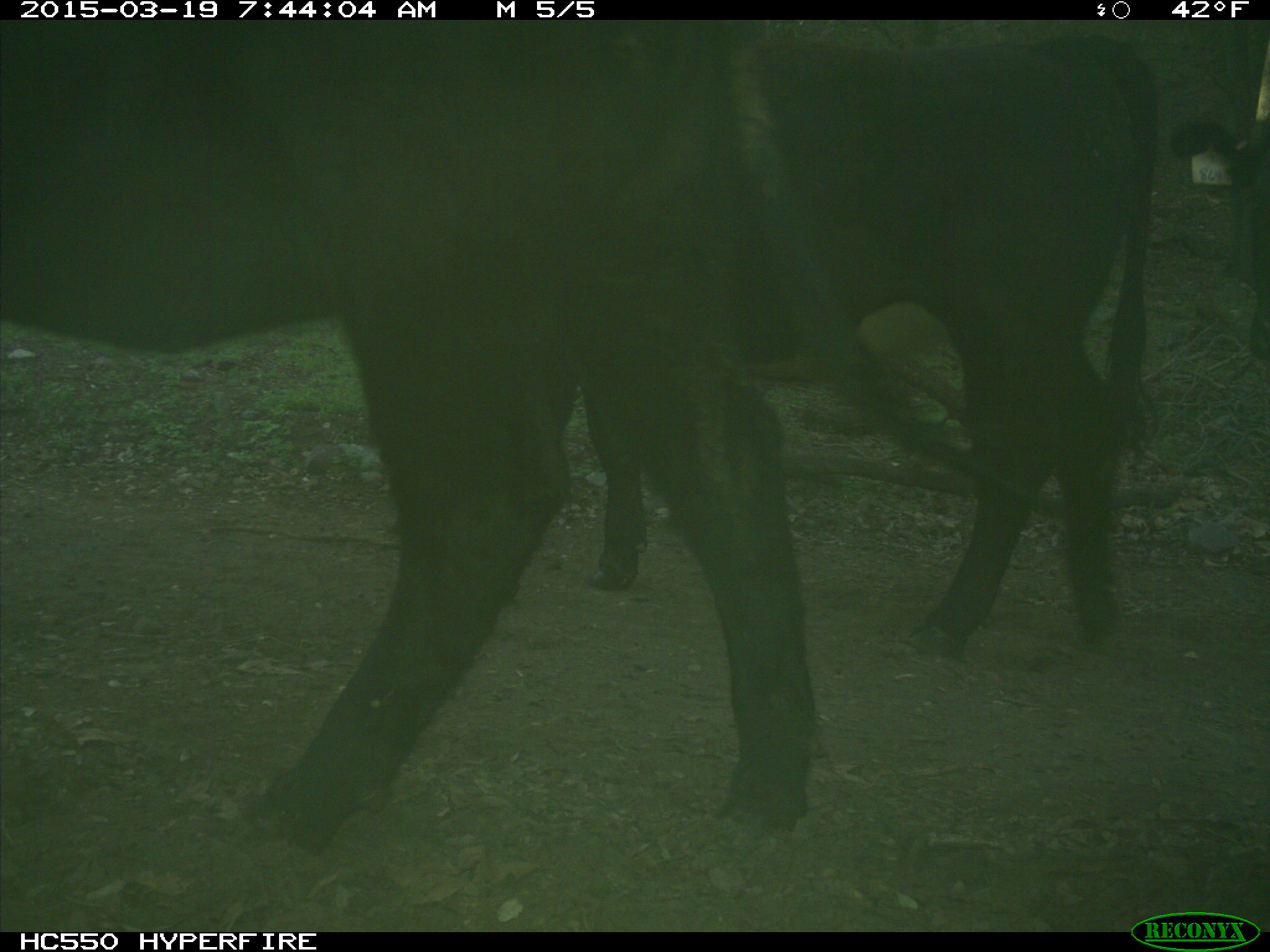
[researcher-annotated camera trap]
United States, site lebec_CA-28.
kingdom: Animalia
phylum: Chordata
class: Mammalia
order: Artiodactyla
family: Bovidae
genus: Bos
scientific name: Bos taurus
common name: domestic cow